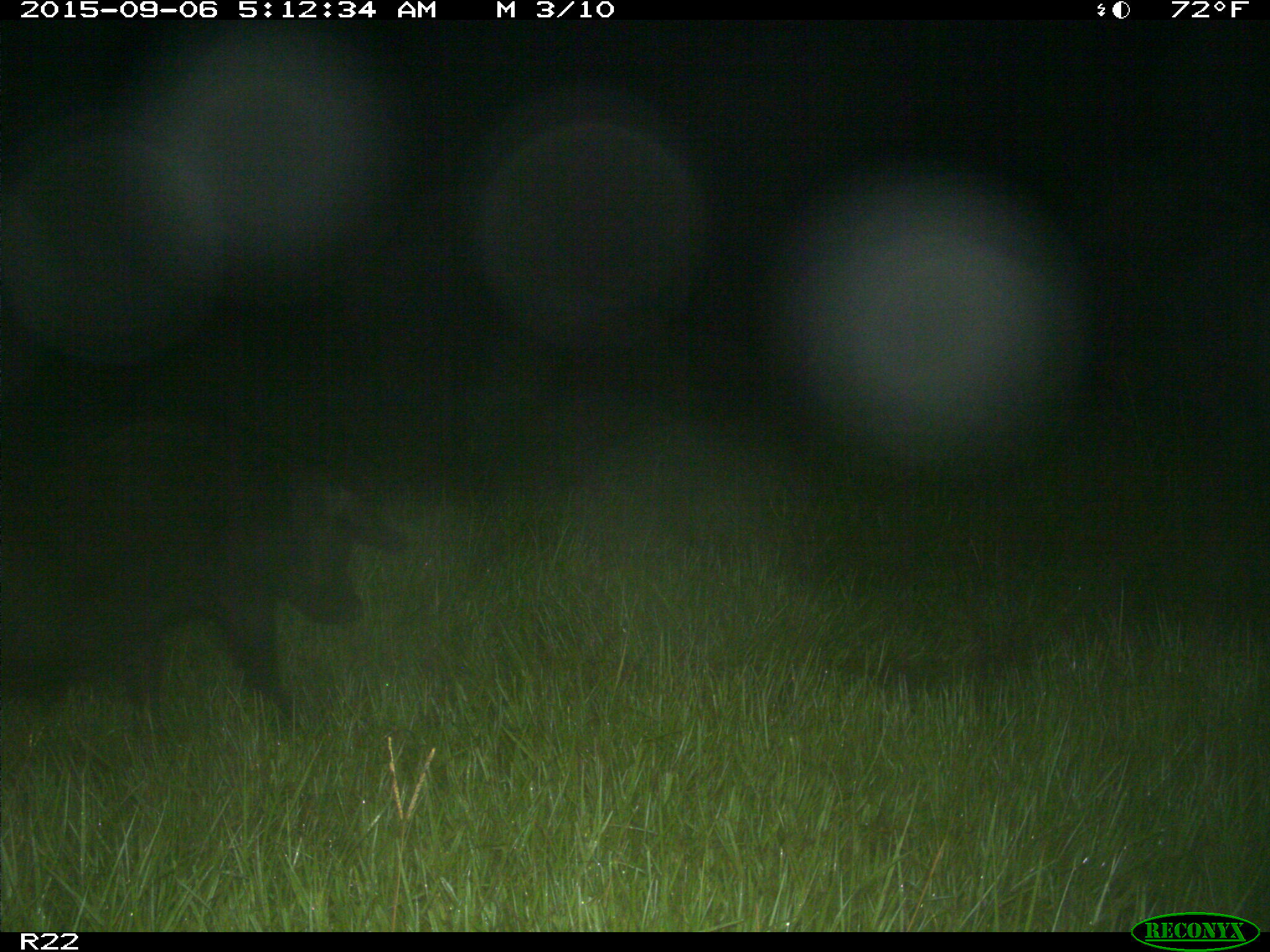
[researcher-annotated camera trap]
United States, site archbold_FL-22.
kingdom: Animalia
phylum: Chordata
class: Mammalia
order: Artiodactyla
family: Suidae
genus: Sus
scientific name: Sus scrofa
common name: wild boar